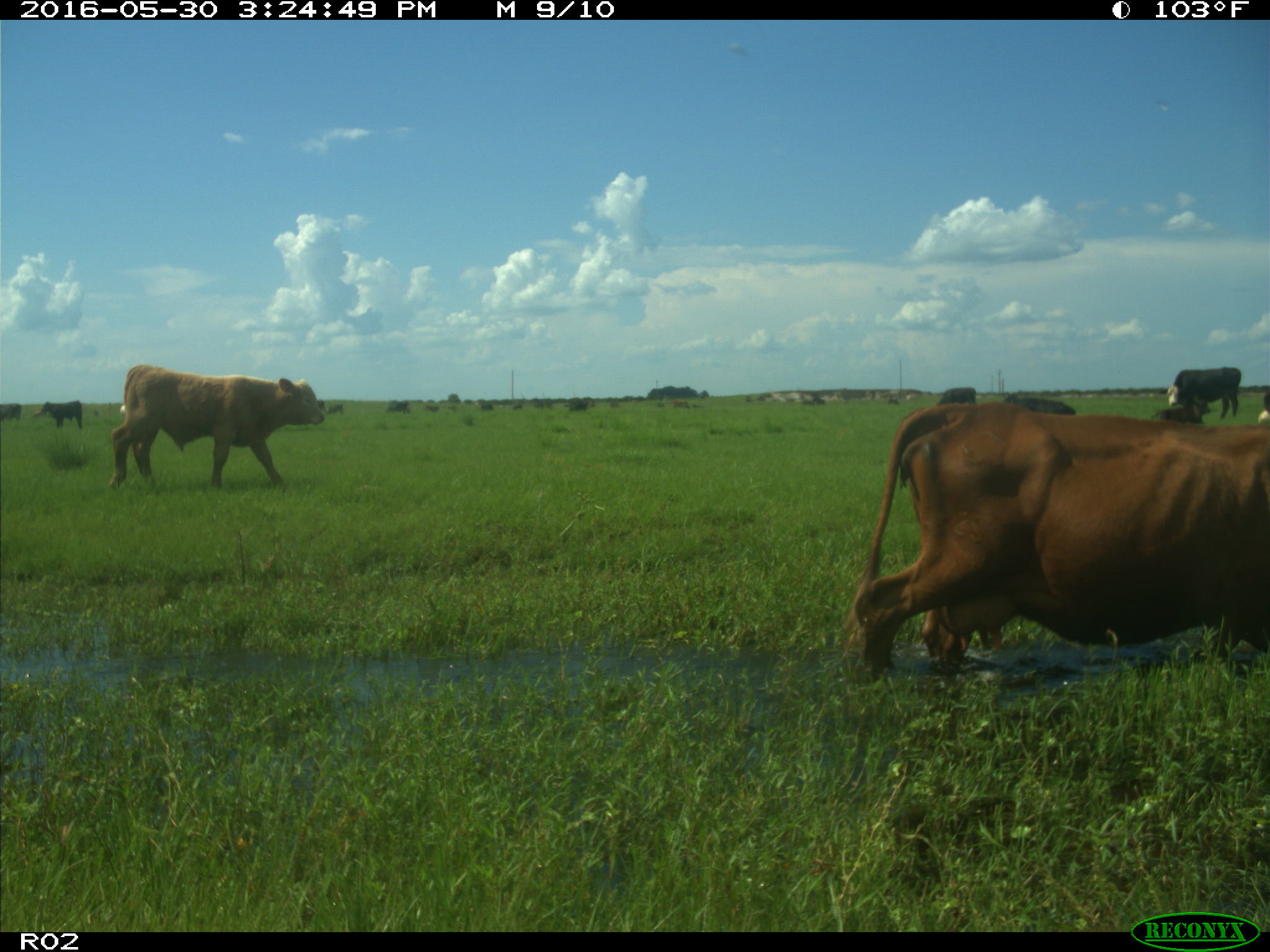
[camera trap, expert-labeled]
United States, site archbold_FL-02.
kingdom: Animalia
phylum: Chordata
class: Mammalia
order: Artiodactyla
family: Bovidae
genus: Bos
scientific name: Bos taurus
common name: domestic cow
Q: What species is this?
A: Bos taurus (domestic cow).